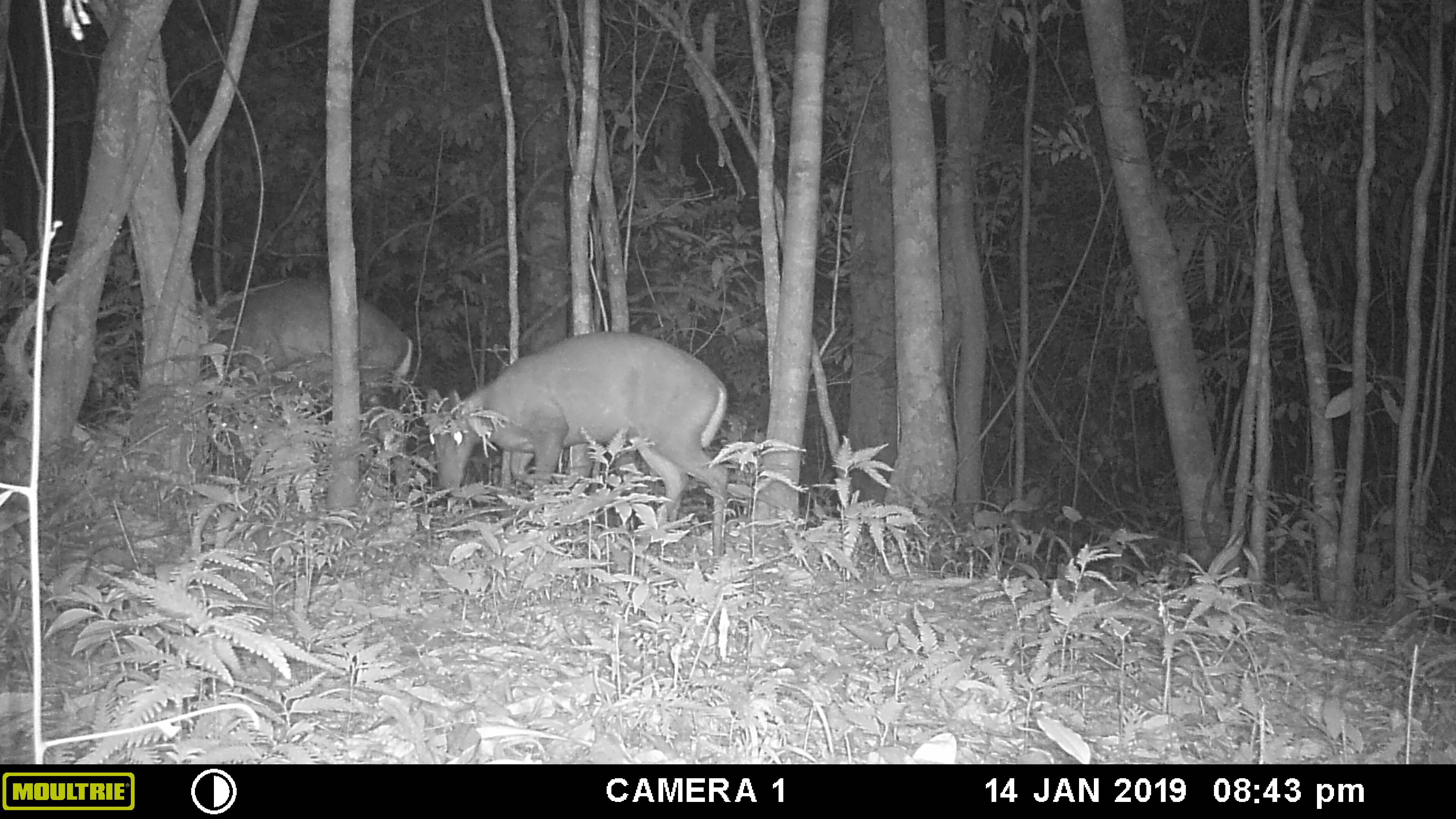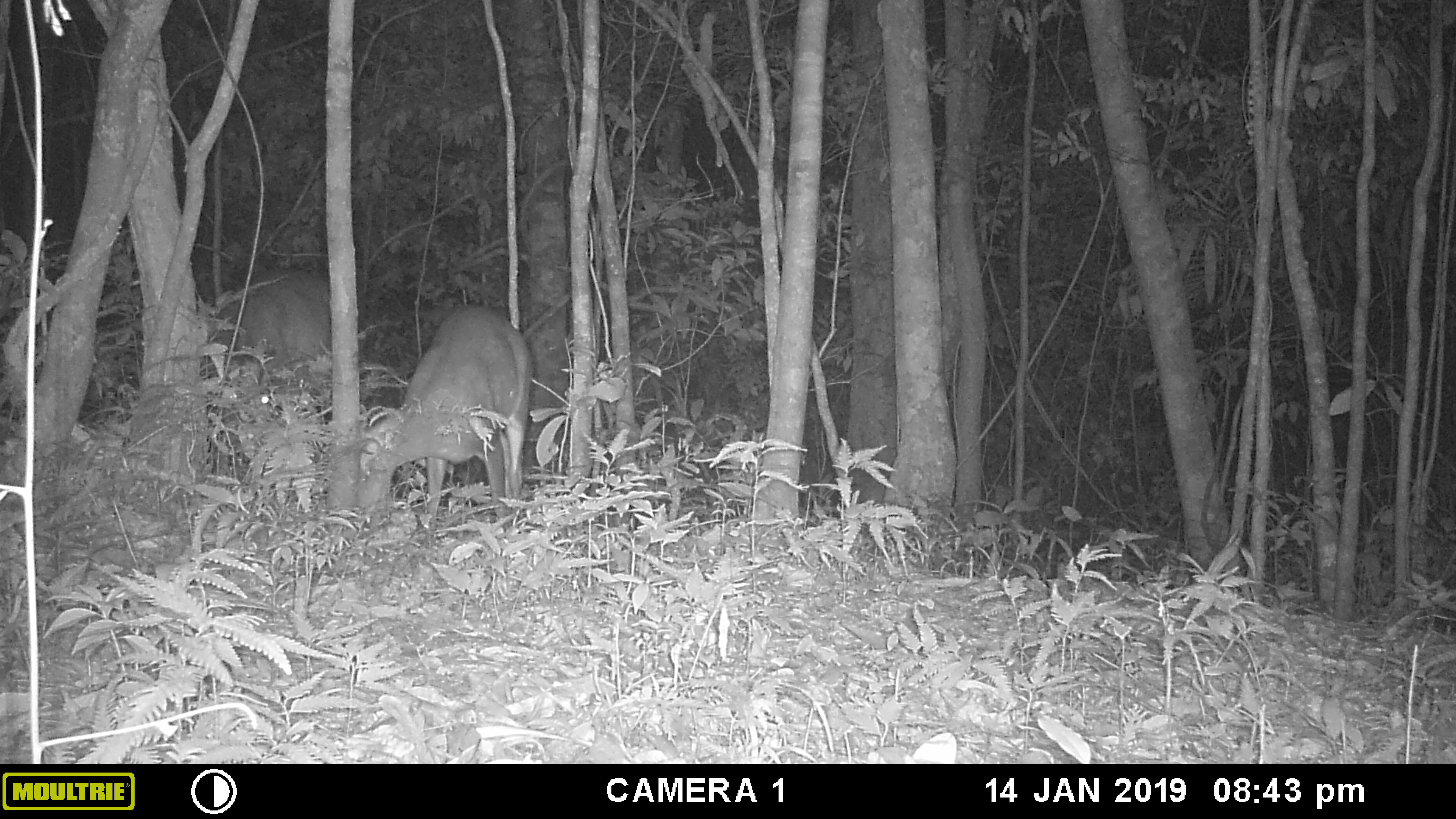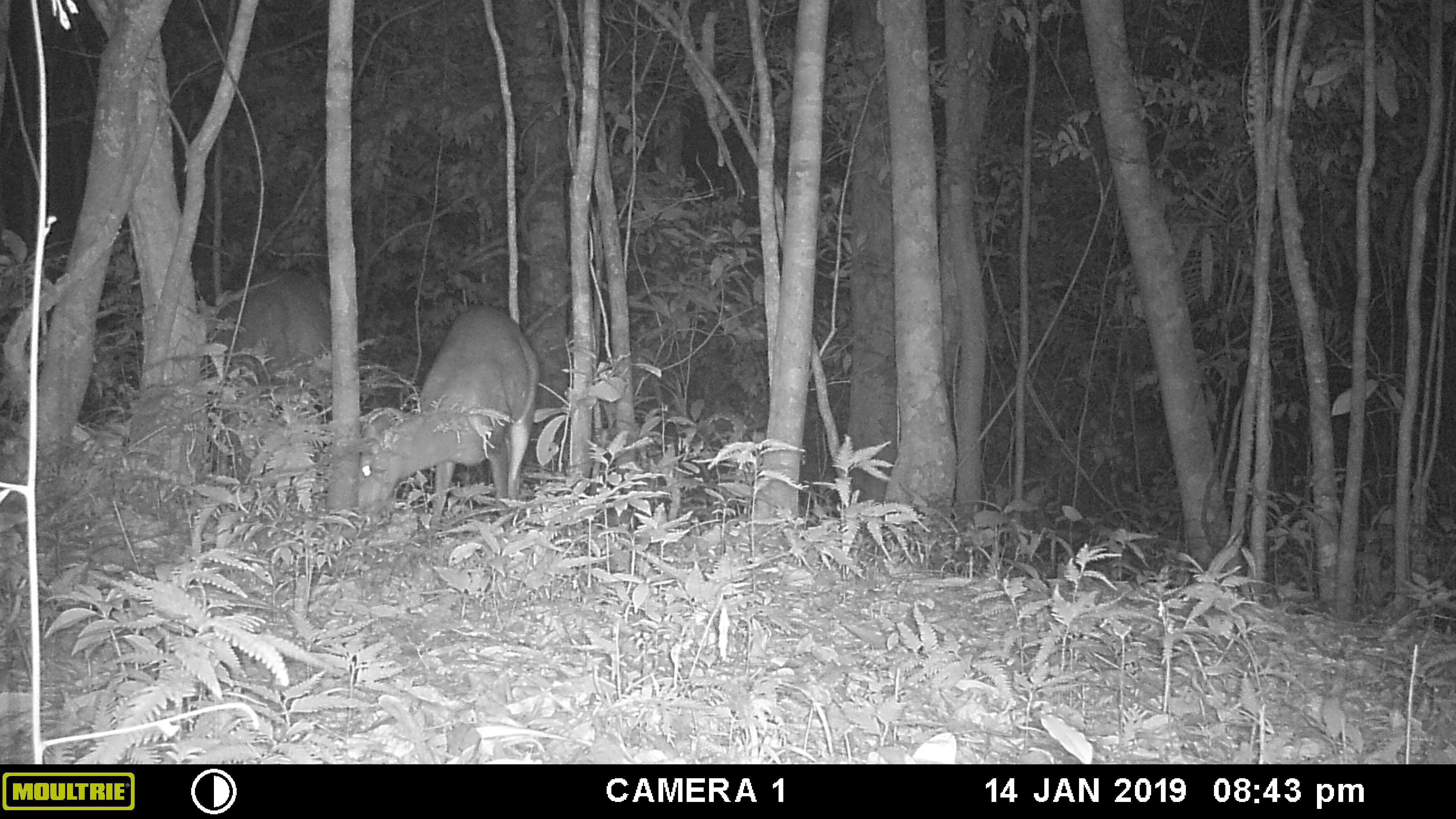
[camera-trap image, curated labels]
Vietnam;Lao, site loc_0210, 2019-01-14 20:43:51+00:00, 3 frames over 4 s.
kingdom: Animalia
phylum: Chordata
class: Mammalia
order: Artiodactyla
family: Cervidae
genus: Muntiacus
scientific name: Muntiacus rooseveltorum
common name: roosevelt's muntjac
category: roosevelts muntjac group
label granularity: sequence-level